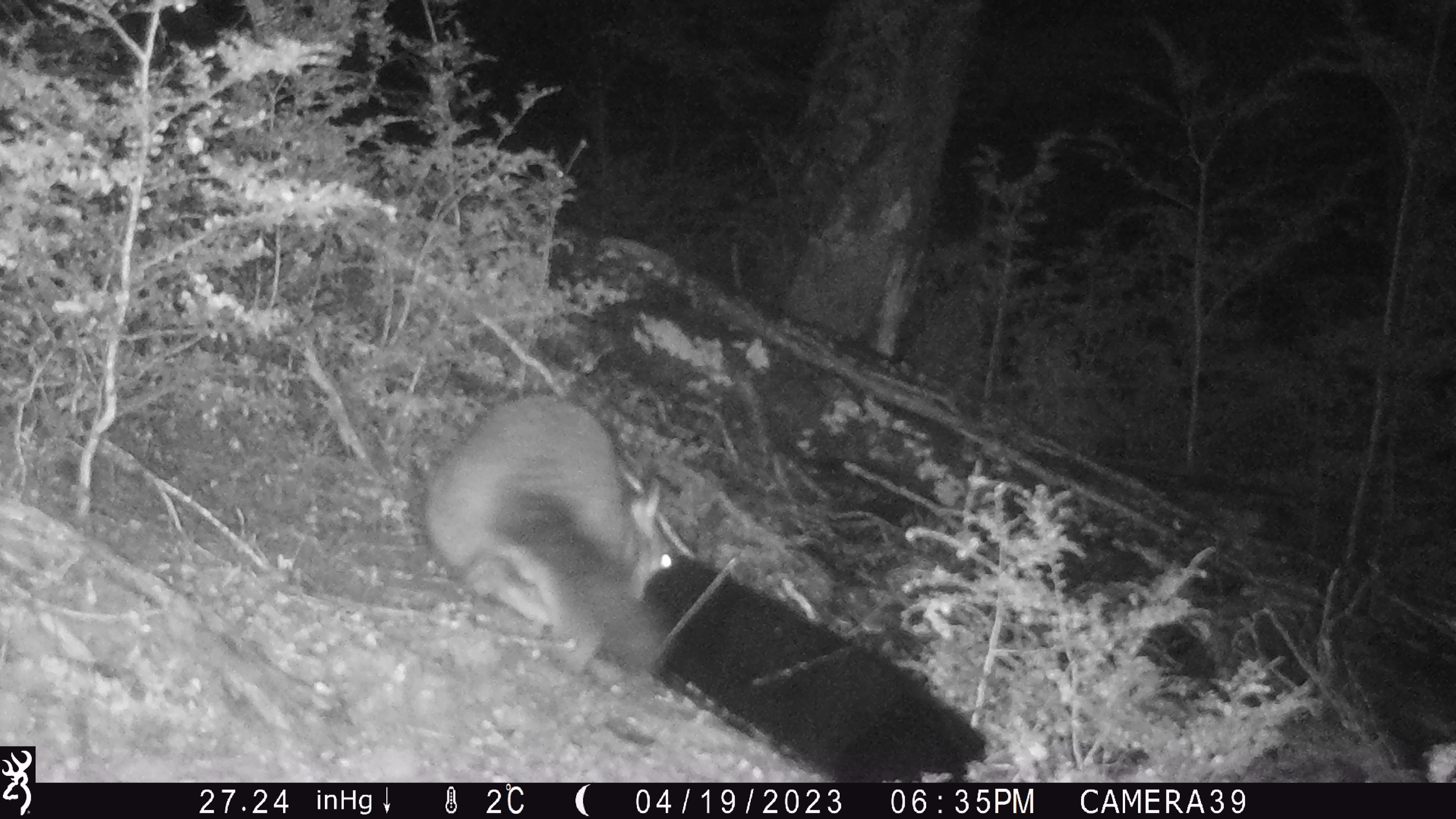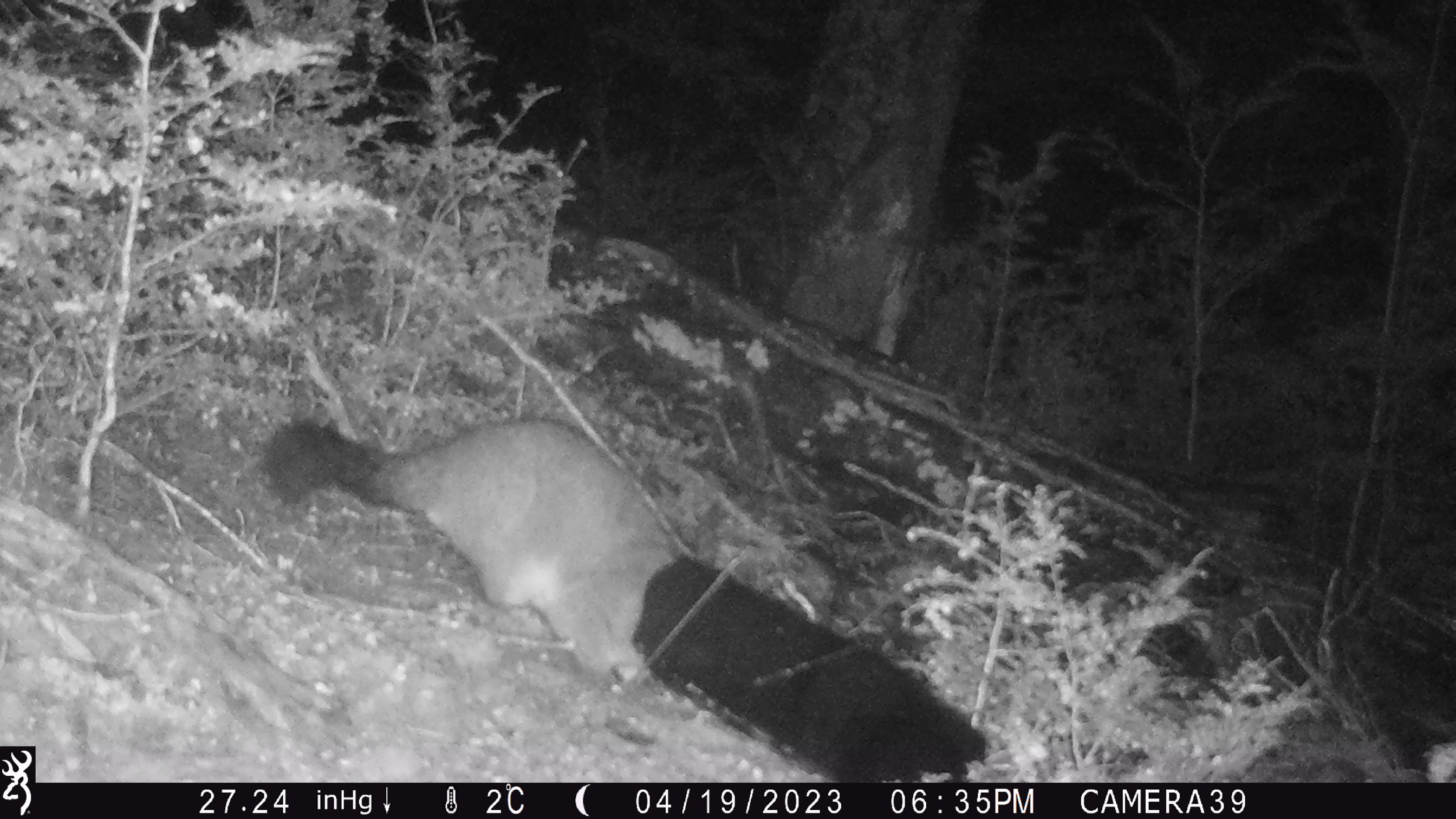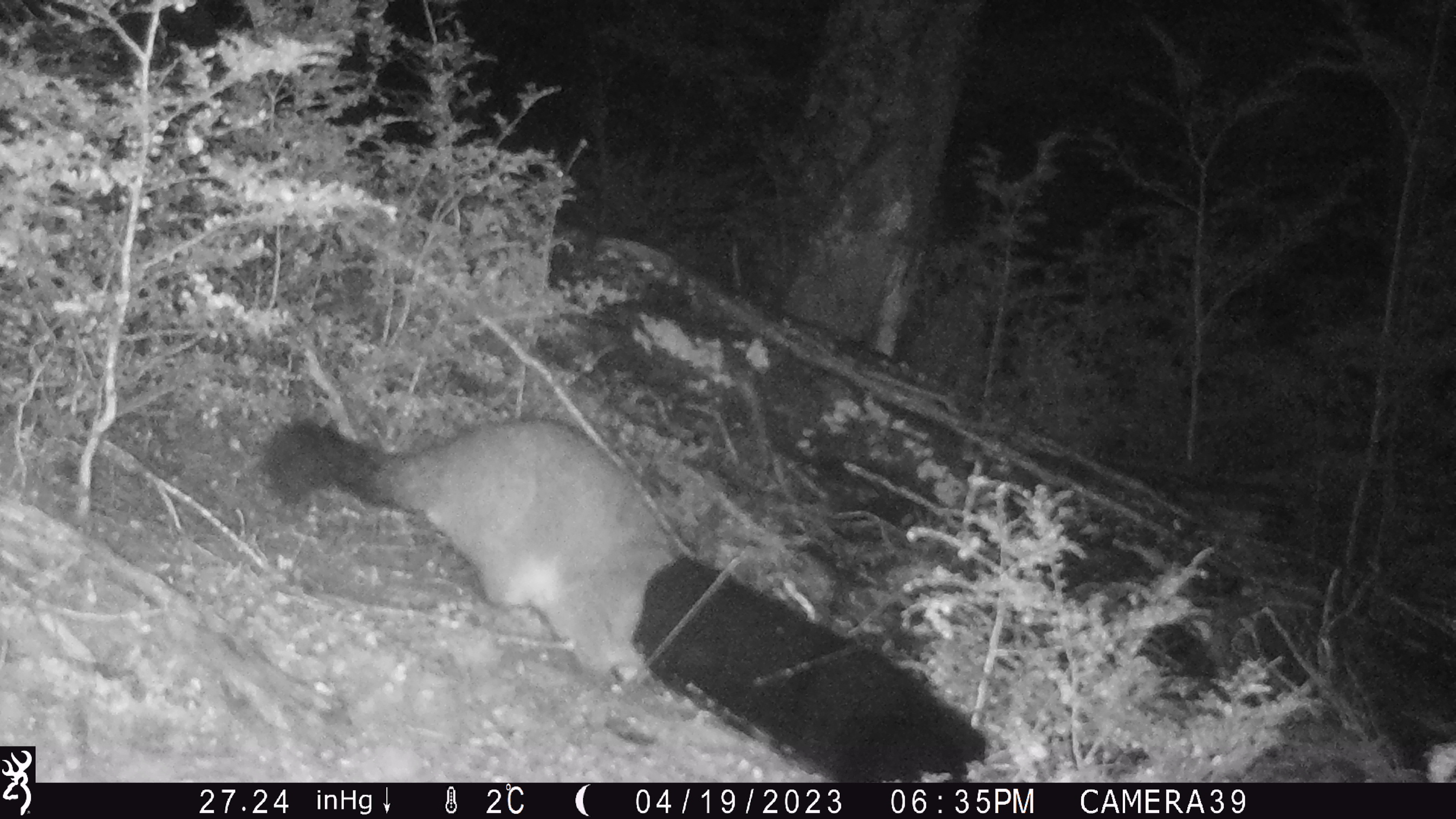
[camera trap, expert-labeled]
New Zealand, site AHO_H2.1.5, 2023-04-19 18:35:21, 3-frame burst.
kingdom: Animalia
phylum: Chordata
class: Mammalia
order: Carnivora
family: Mustelidae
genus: Mustela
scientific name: Mustela erminea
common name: stoat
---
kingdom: Animalia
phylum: Chordata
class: Mammalia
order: Diprotodontia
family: Phalangeridae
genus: Trichosurus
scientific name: Trichosurus vulpecula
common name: common brushtail possum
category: possum